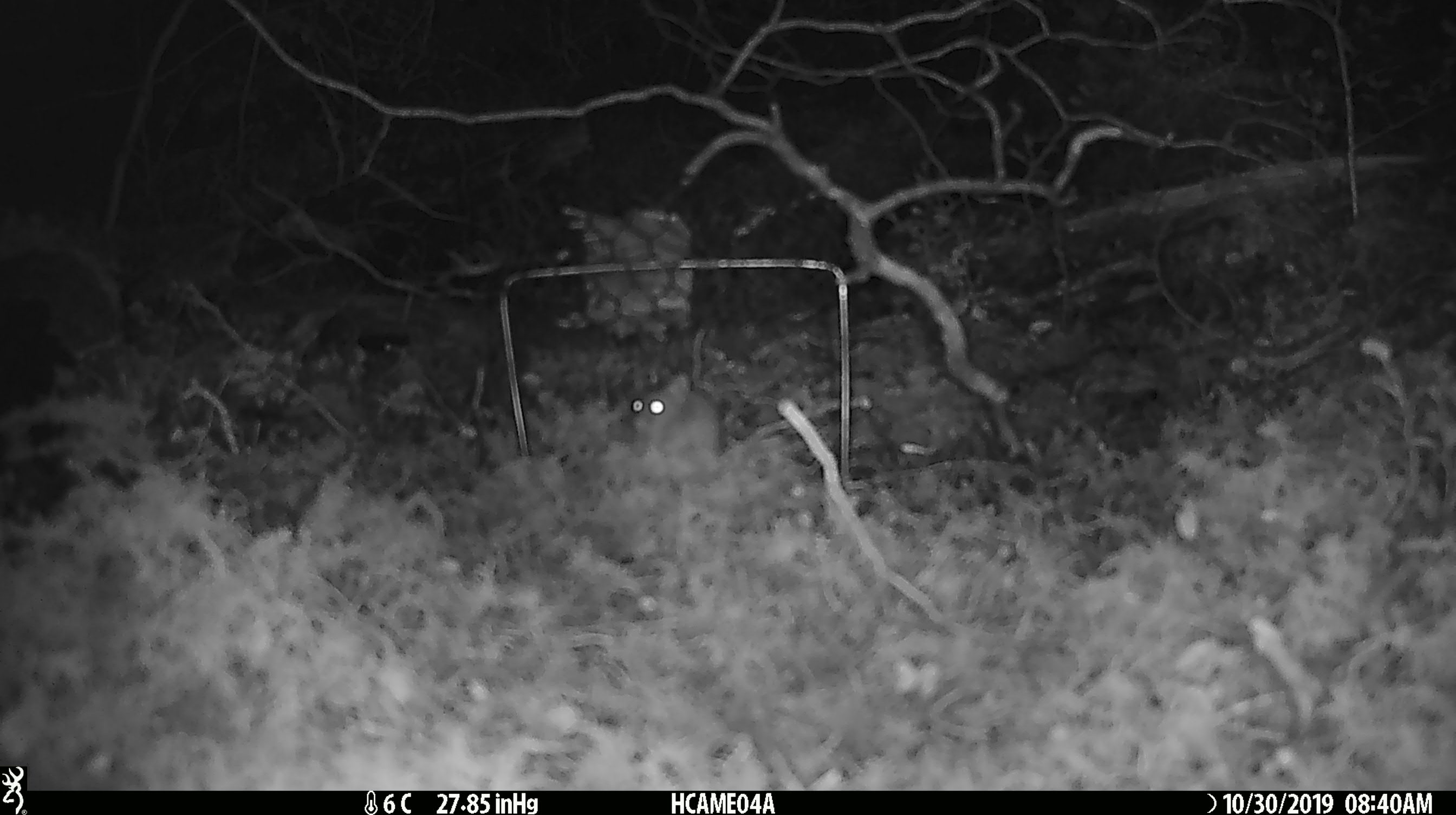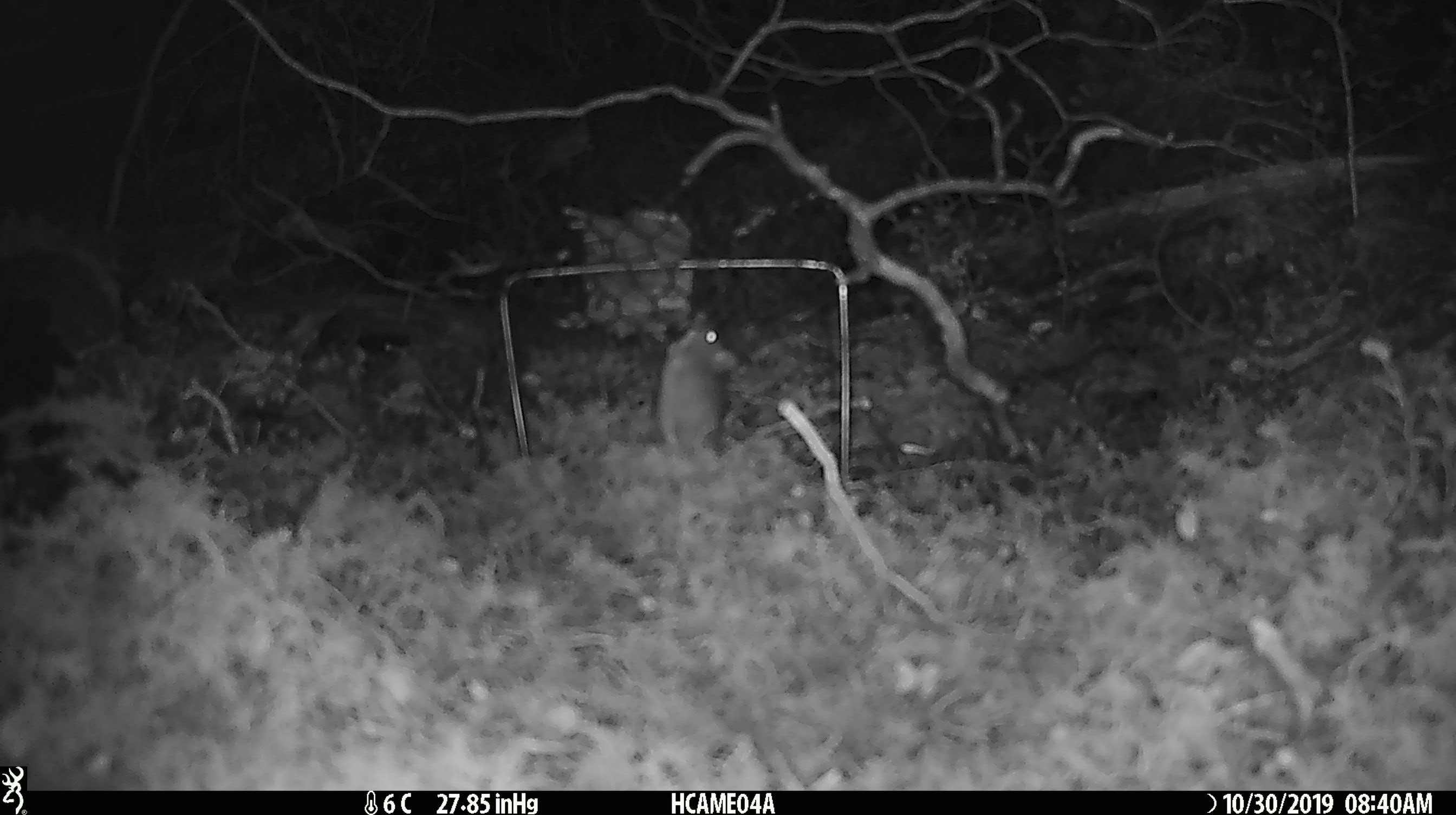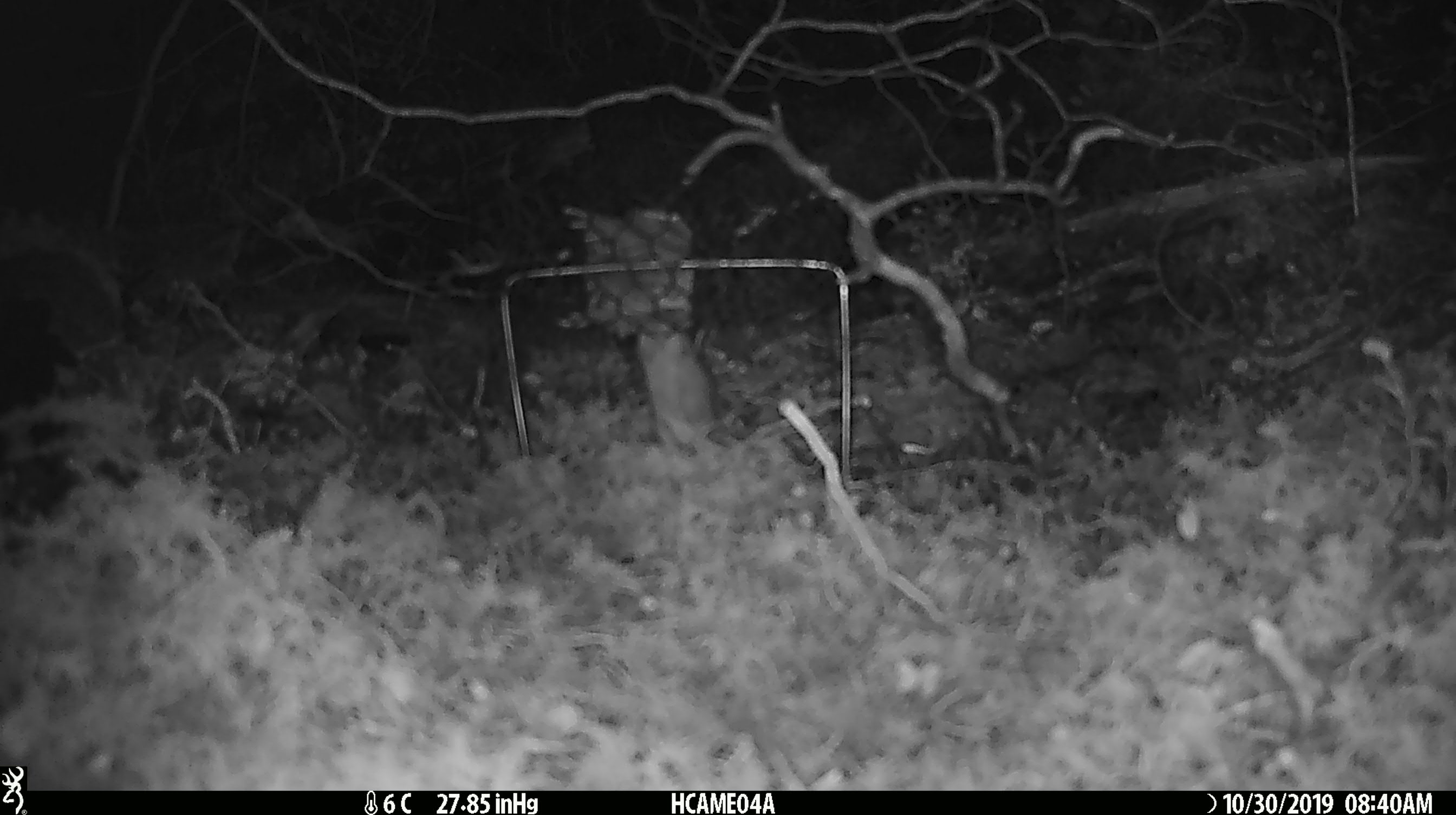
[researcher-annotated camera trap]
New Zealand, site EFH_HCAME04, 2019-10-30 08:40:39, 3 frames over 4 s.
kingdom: Animalia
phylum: Chordata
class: Mammalia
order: Rodentia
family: Muridae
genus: Mus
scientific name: Mus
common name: mouse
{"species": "mouse (Mus)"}